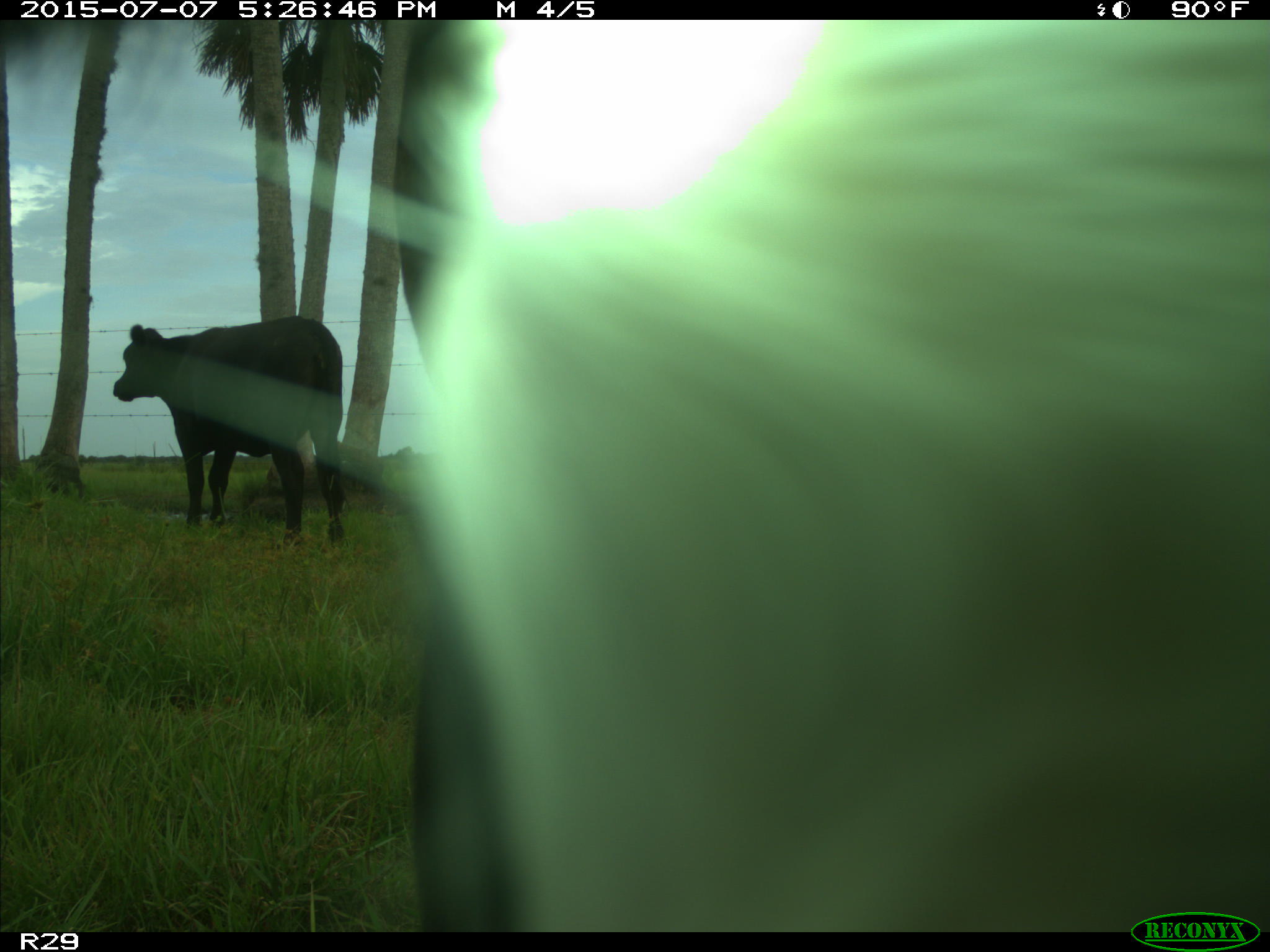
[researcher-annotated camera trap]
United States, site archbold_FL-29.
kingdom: Animalia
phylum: Chordata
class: Mammalia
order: Artiodactyla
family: Bovidae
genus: Bos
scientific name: Bos taurus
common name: domestic cow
Bos taurus (domestic cow).